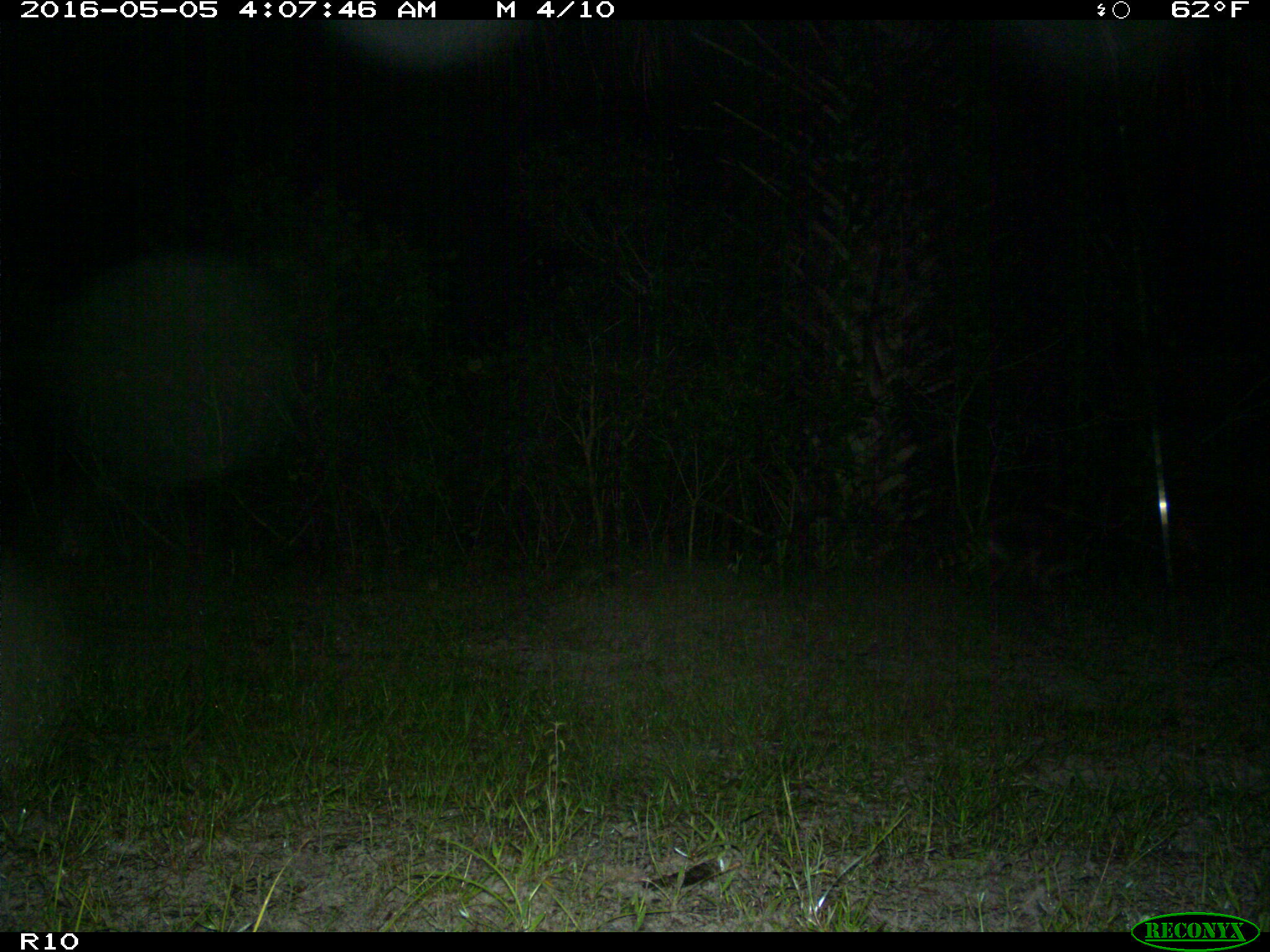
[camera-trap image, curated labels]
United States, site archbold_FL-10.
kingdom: Animalia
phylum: Chordata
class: Mammalia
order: Carnivora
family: Procyonidae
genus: Procyon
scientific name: Procyon lotor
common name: common raccoon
Procyon lotor (common raccoon).